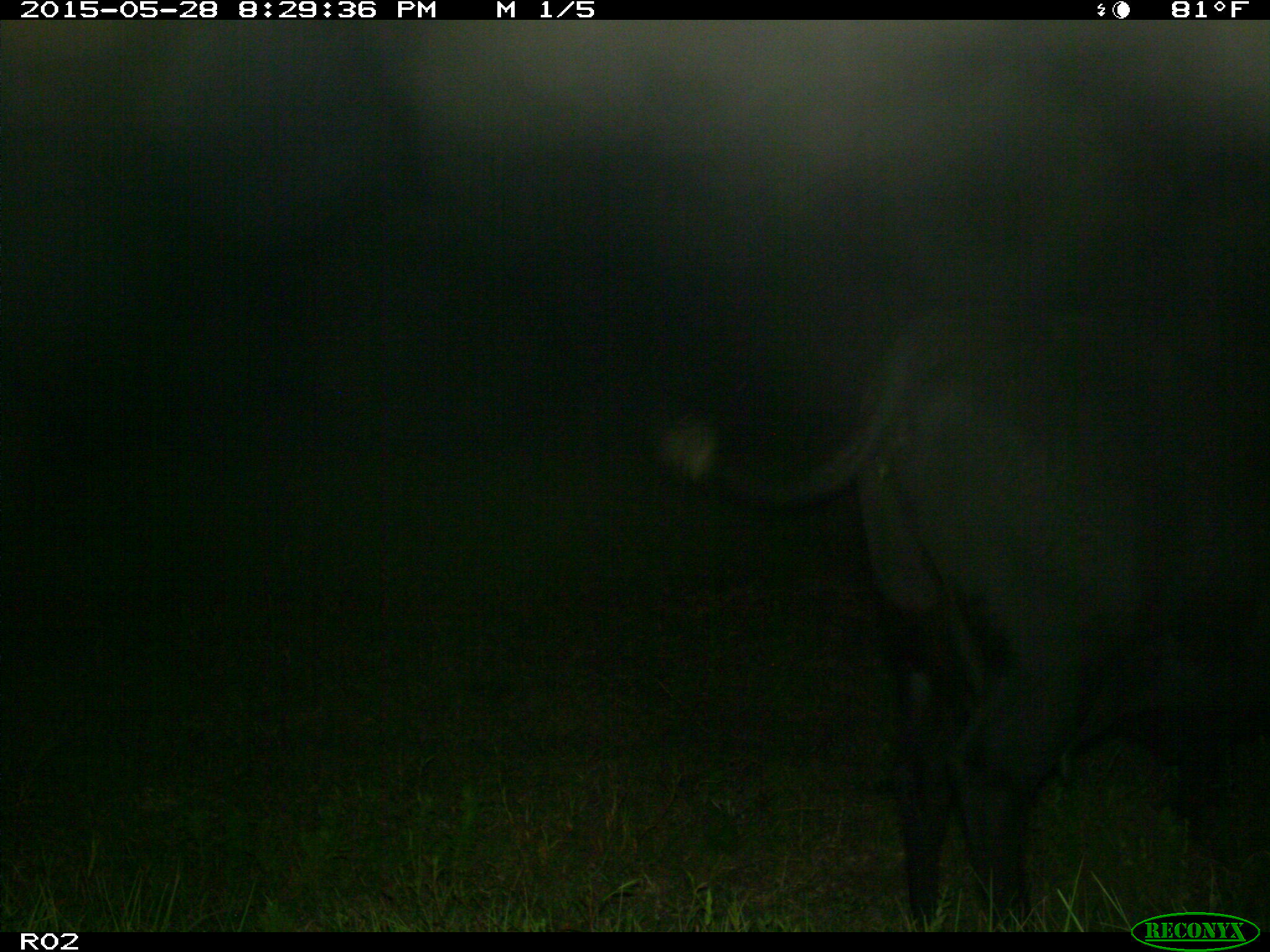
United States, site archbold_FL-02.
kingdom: Animalia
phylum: Chordata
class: Mammalia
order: Artiodactyla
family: Bovidae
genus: Bos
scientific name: Bos taurus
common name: domestic cow